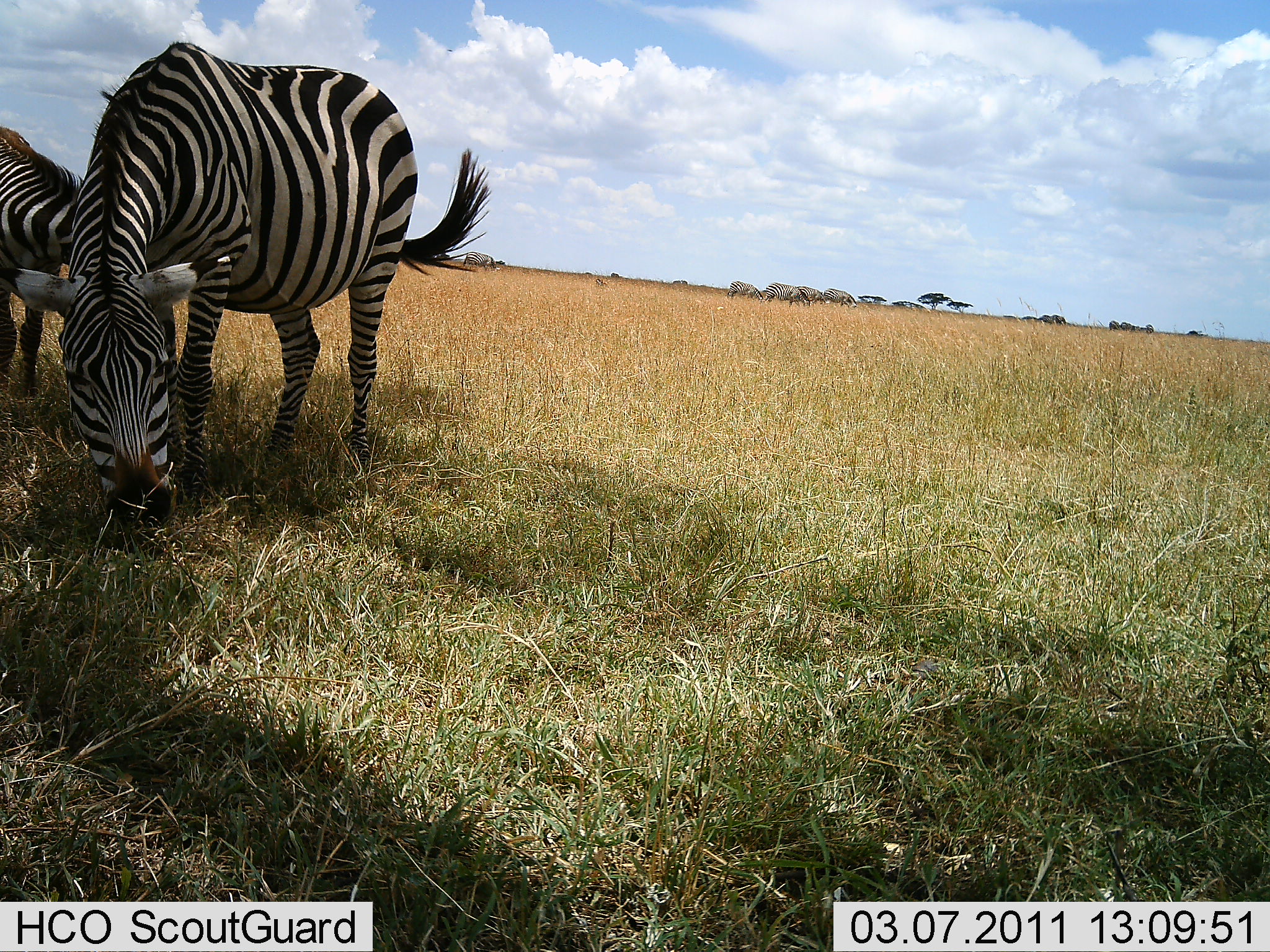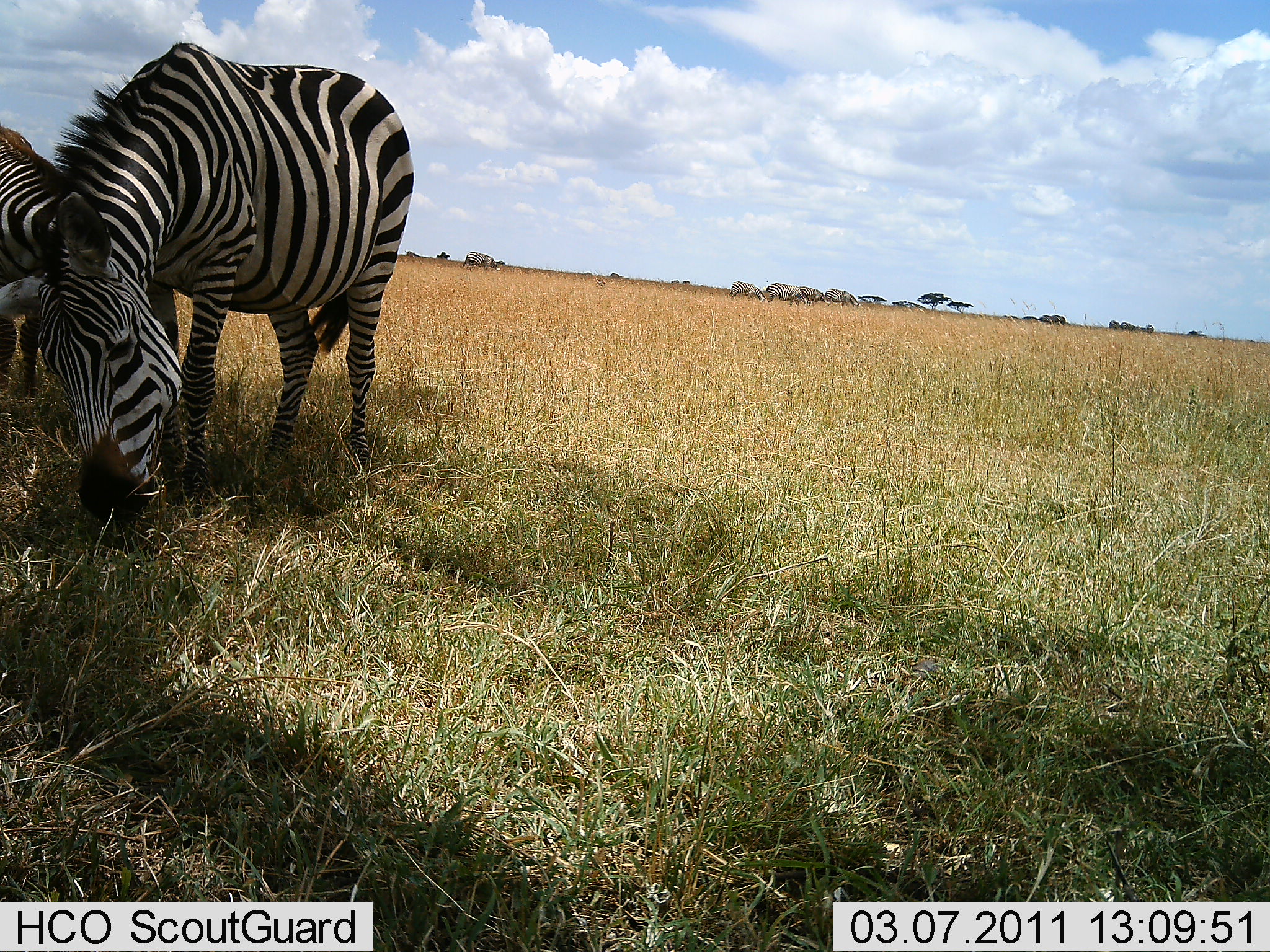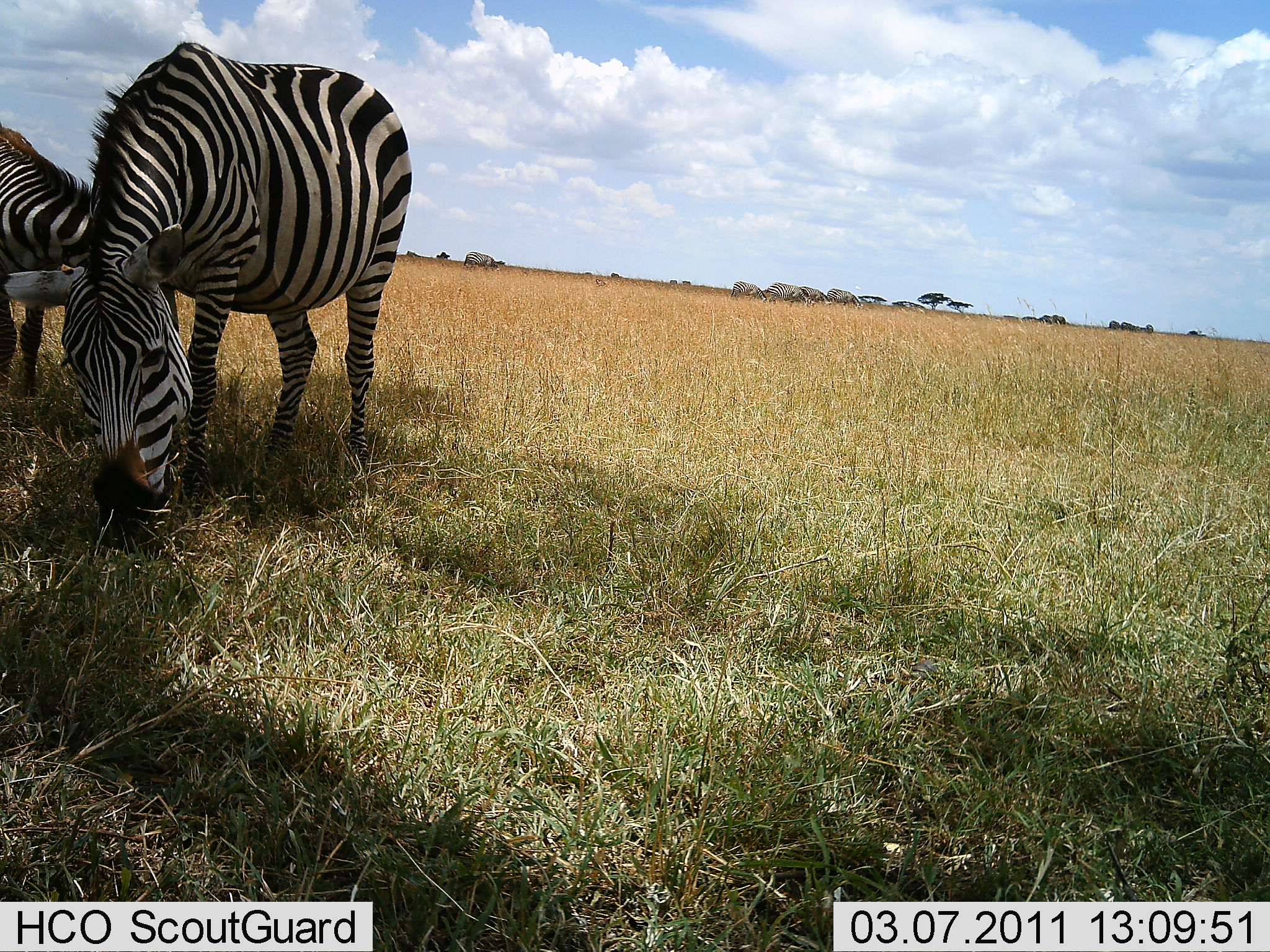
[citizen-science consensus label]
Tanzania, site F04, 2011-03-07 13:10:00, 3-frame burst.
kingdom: Animalia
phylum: Chordata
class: Mammalia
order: Perissodactyla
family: Equidae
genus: Equus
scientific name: Equus quagga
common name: plains zebra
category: zebra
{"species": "zebra (plains zebra) (Equus quagga)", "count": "2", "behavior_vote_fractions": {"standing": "21%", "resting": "0%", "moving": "0%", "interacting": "0%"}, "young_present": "7%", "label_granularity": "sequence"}